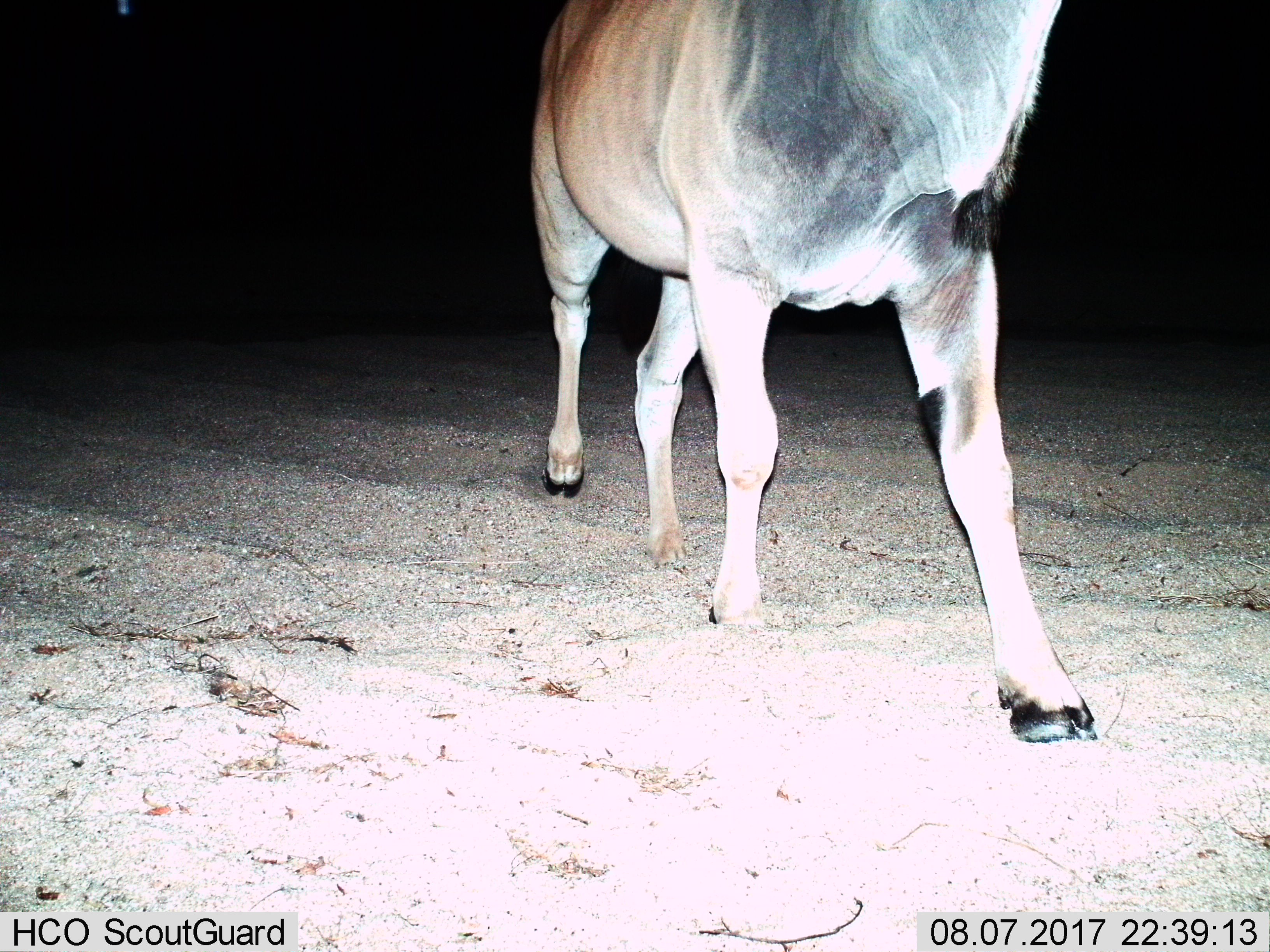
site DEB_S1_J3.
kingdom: Animalia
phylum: Chordata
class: Mammalia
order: Artiodactyla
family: Bovidae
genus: Tragelaphus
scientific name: Tragelaphus oryx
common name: eland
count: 1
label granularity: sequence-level